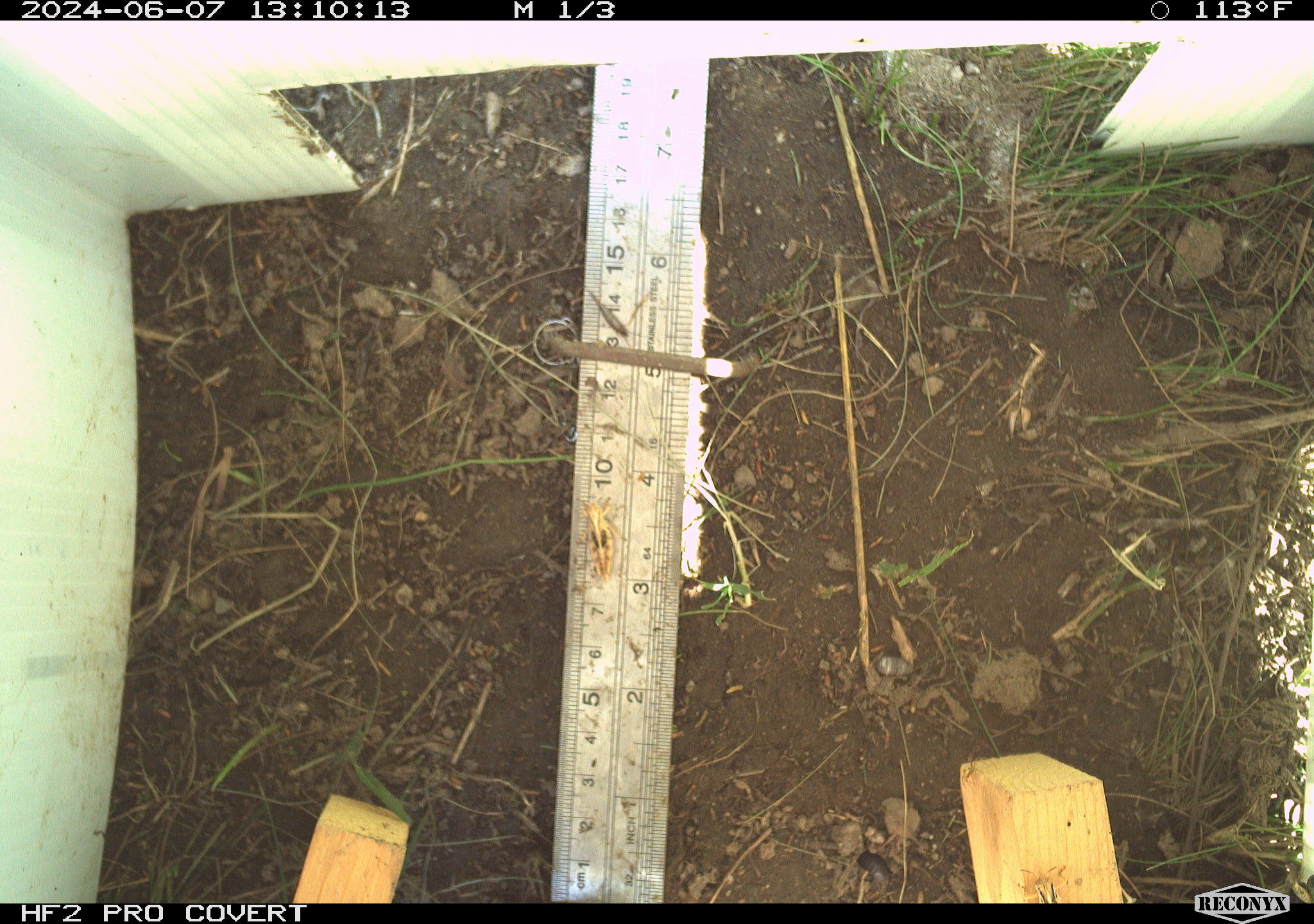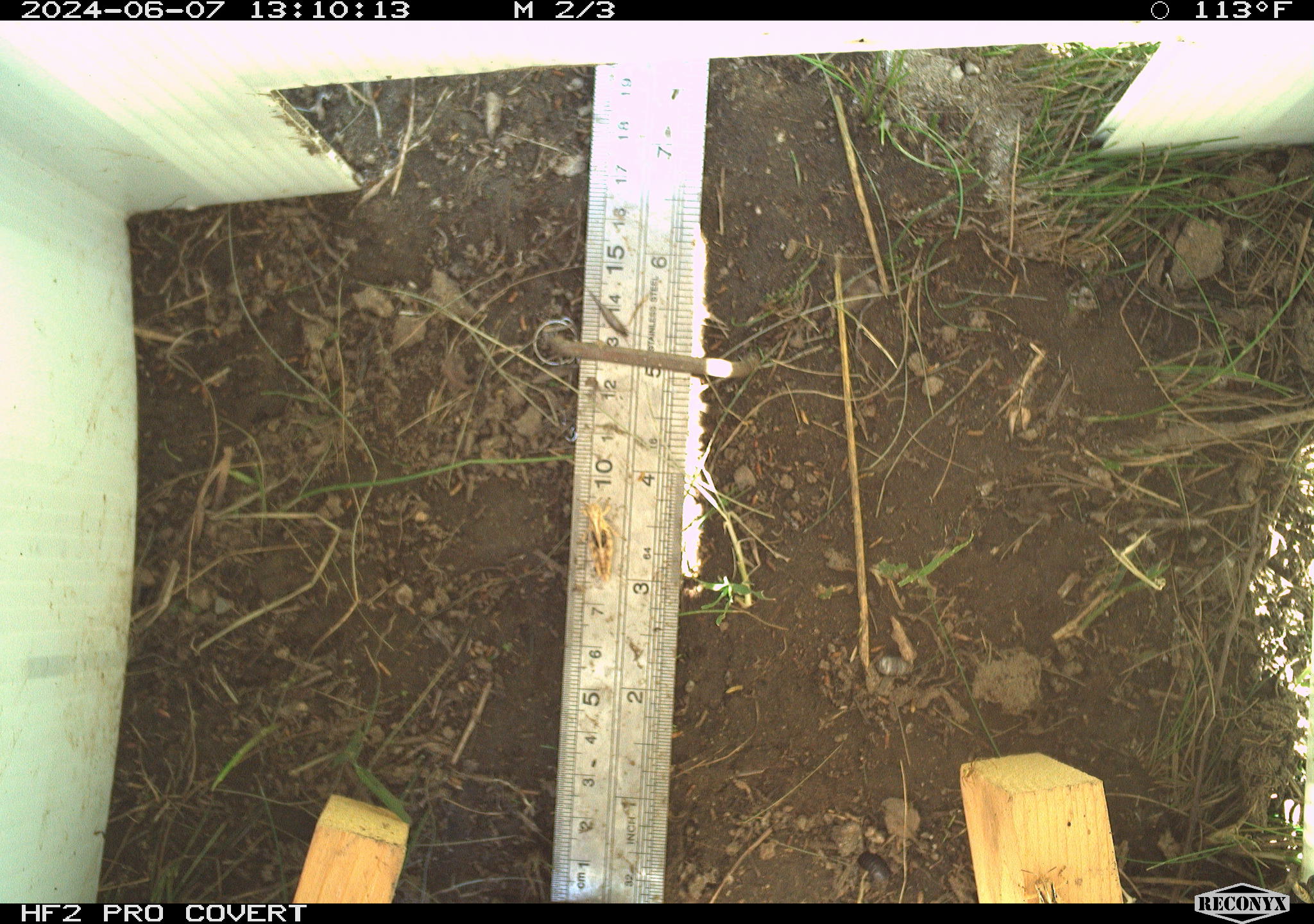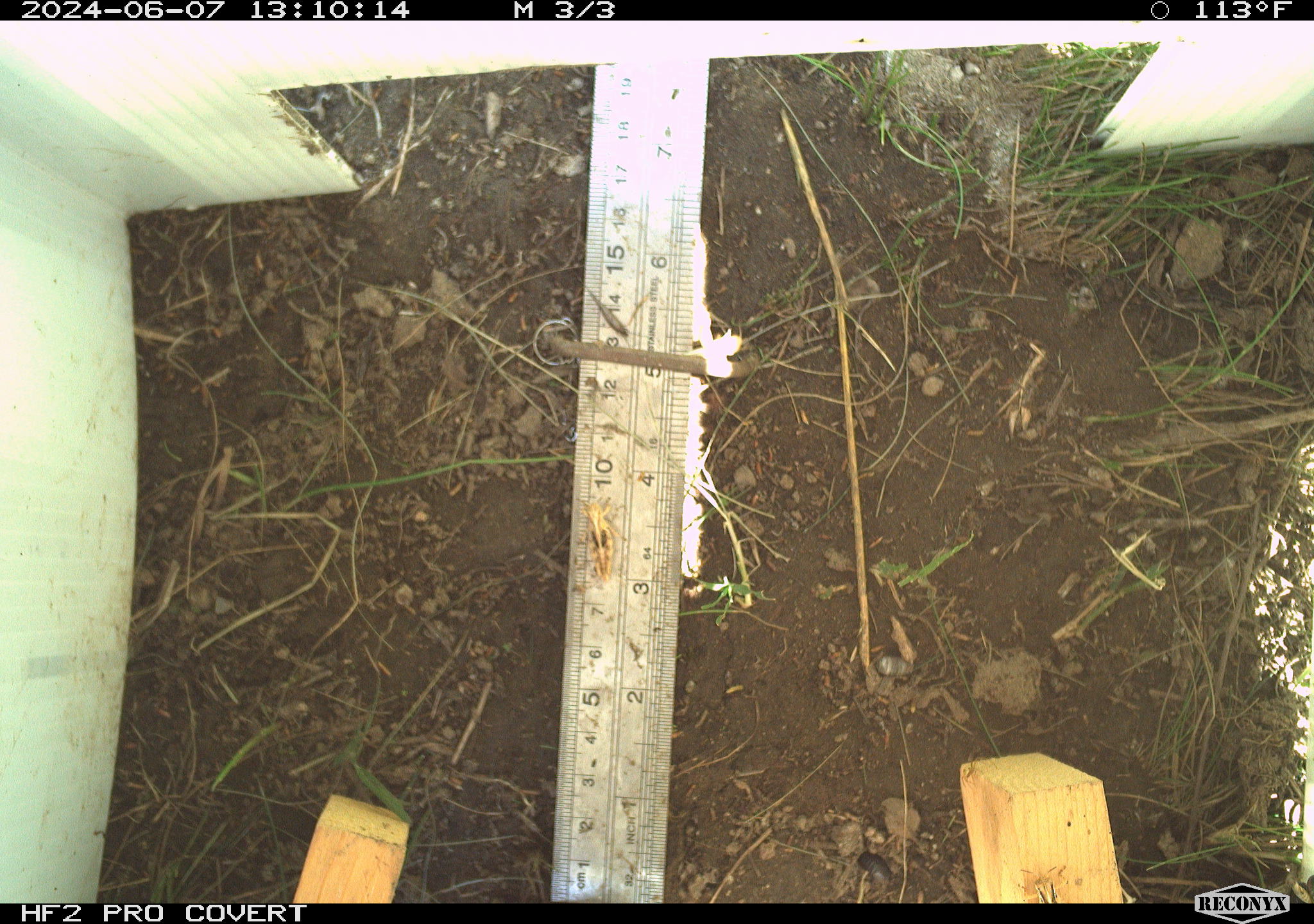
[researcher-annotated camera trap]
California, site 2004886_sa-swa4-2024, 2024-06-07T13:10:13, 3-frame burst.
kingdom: Animalia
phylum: Arthropoda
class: Insecta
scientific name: Insecta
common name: insect